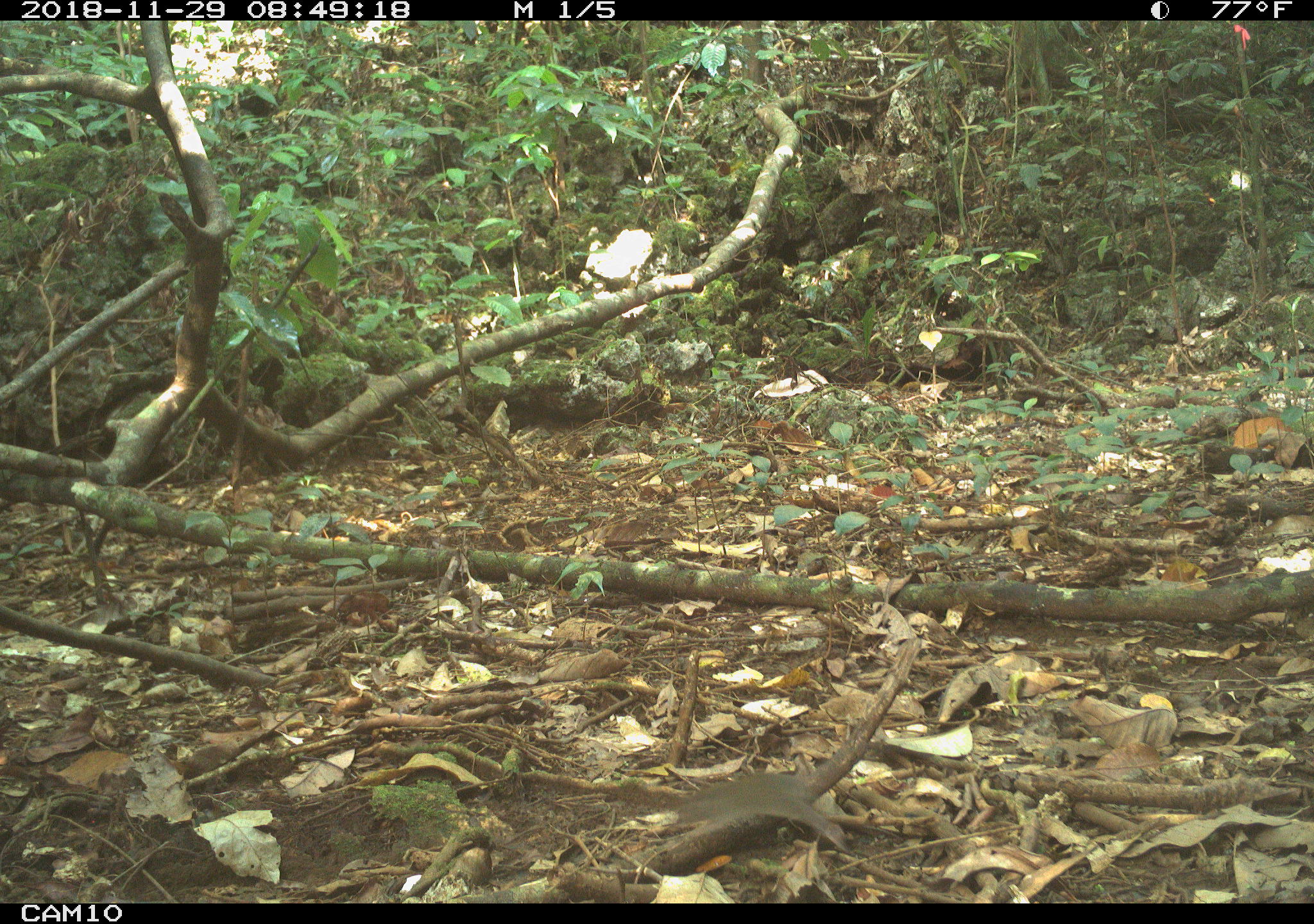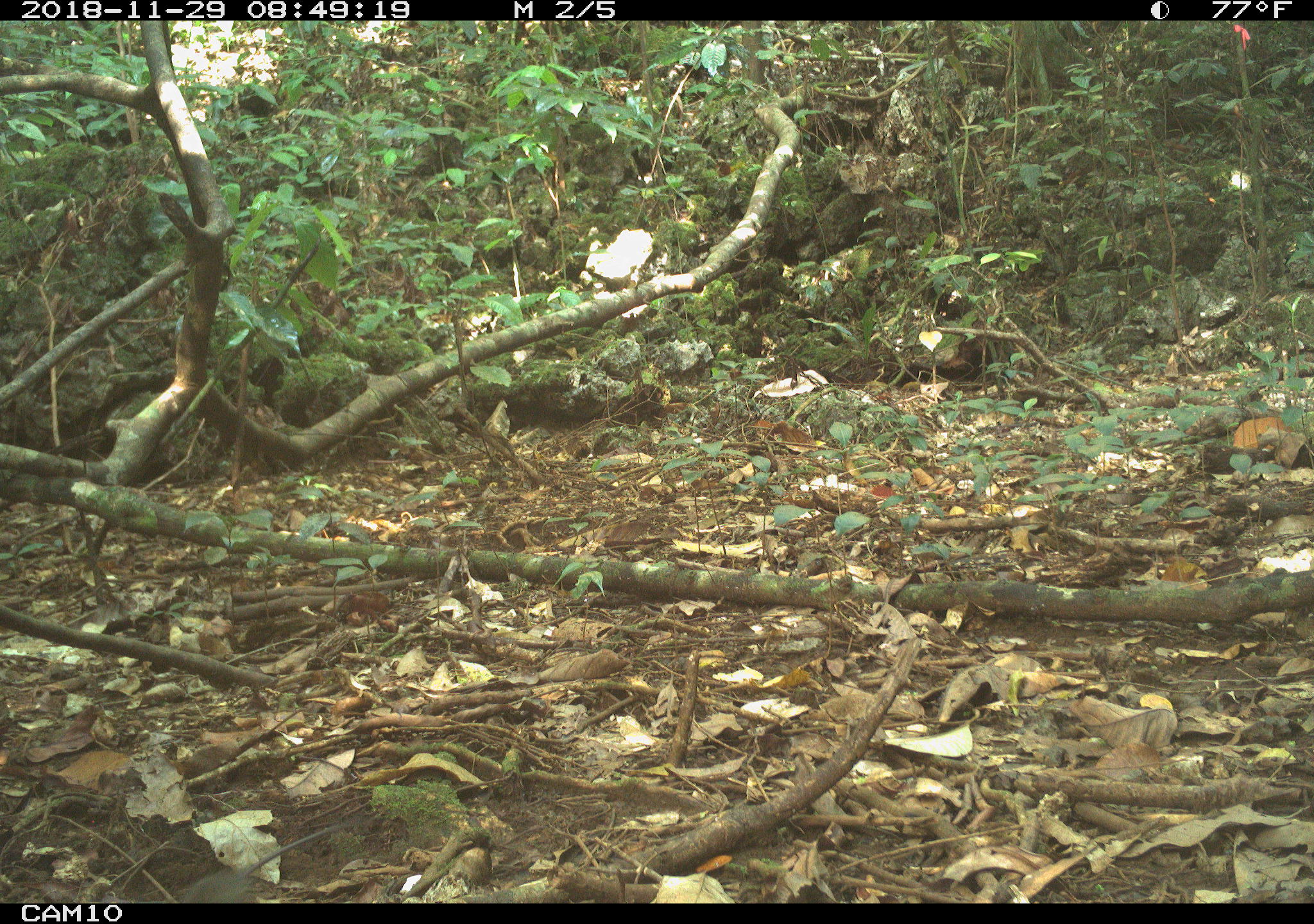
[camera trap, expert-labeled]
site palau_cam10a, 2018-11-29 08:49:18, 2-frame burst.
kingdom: Animalia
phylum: Chordata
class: Mammalia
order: Rodentia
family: Muridae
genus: Rattus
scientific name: Rattus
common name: rat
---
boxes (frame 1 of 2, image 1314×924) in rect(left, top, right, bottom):
rat: rect(673, 772, 857, 847)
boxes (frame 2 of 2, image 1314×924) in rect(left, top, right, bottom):
rat: rect(168, 862, 262, 904)